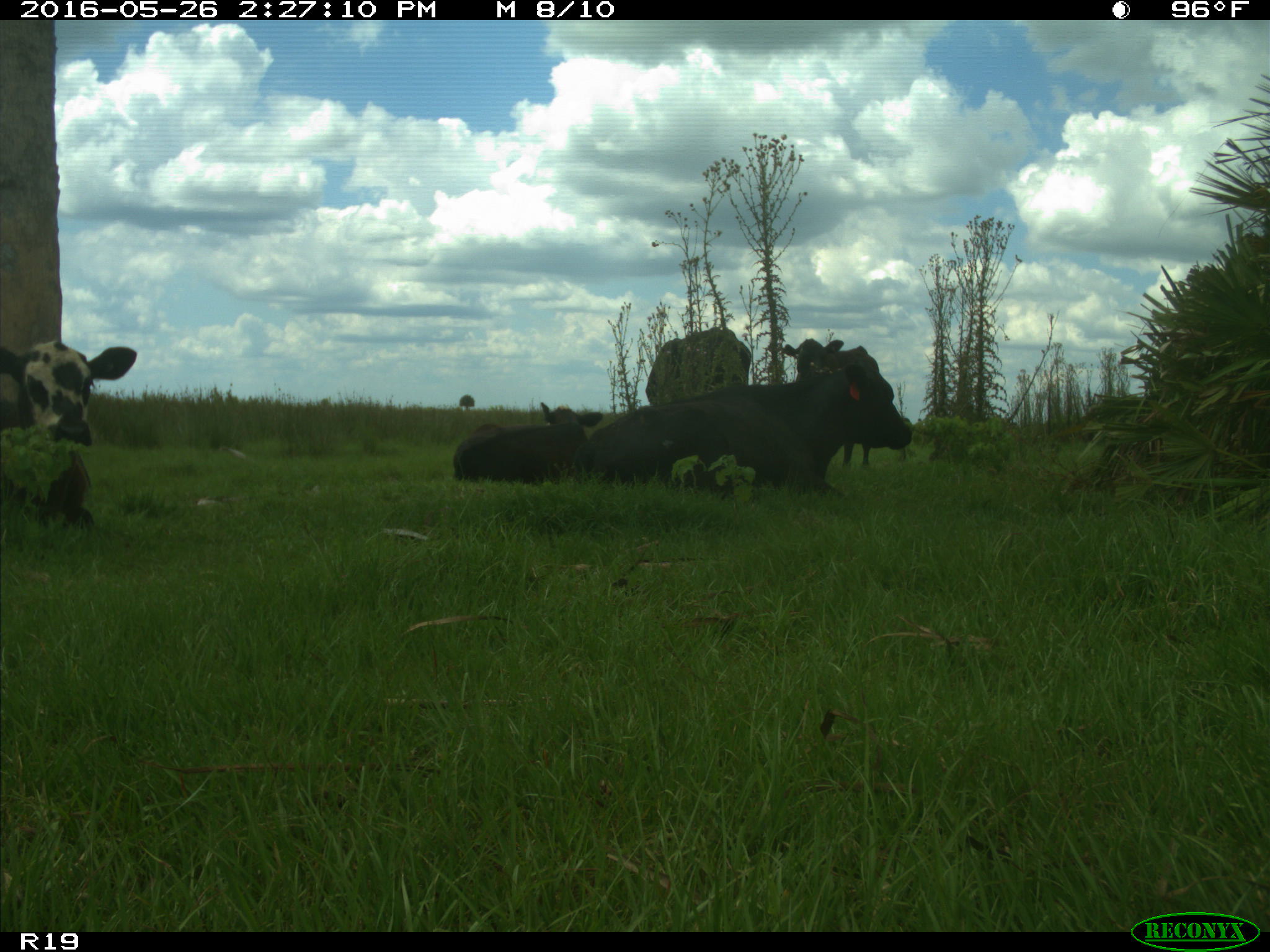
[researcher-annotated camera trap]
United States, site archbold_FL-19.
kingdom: Animalia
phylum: Chordata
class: Mammalia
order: Artiodactyla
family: Bovidae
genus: Bos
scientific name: Bos taurus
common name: domestic cow